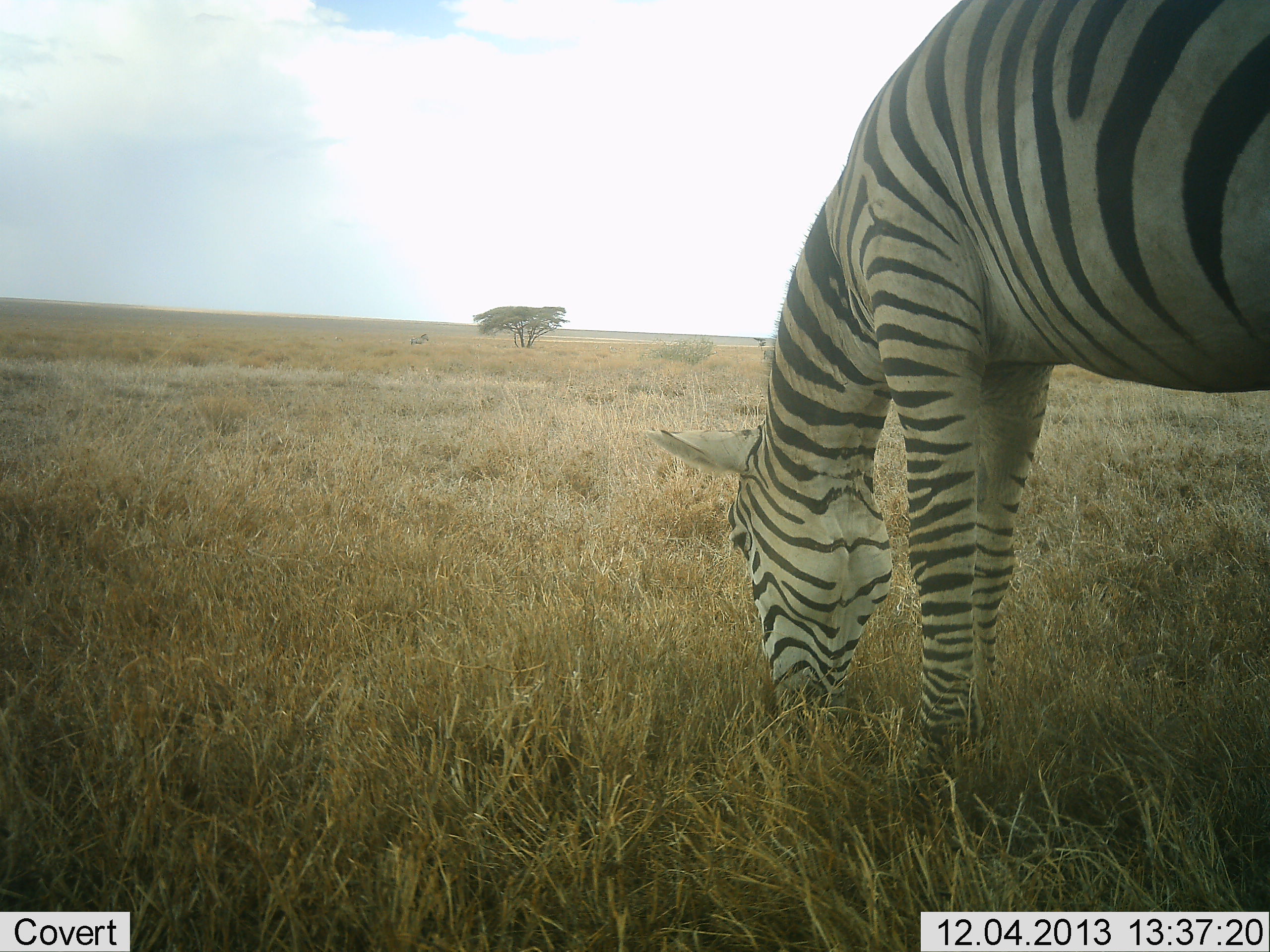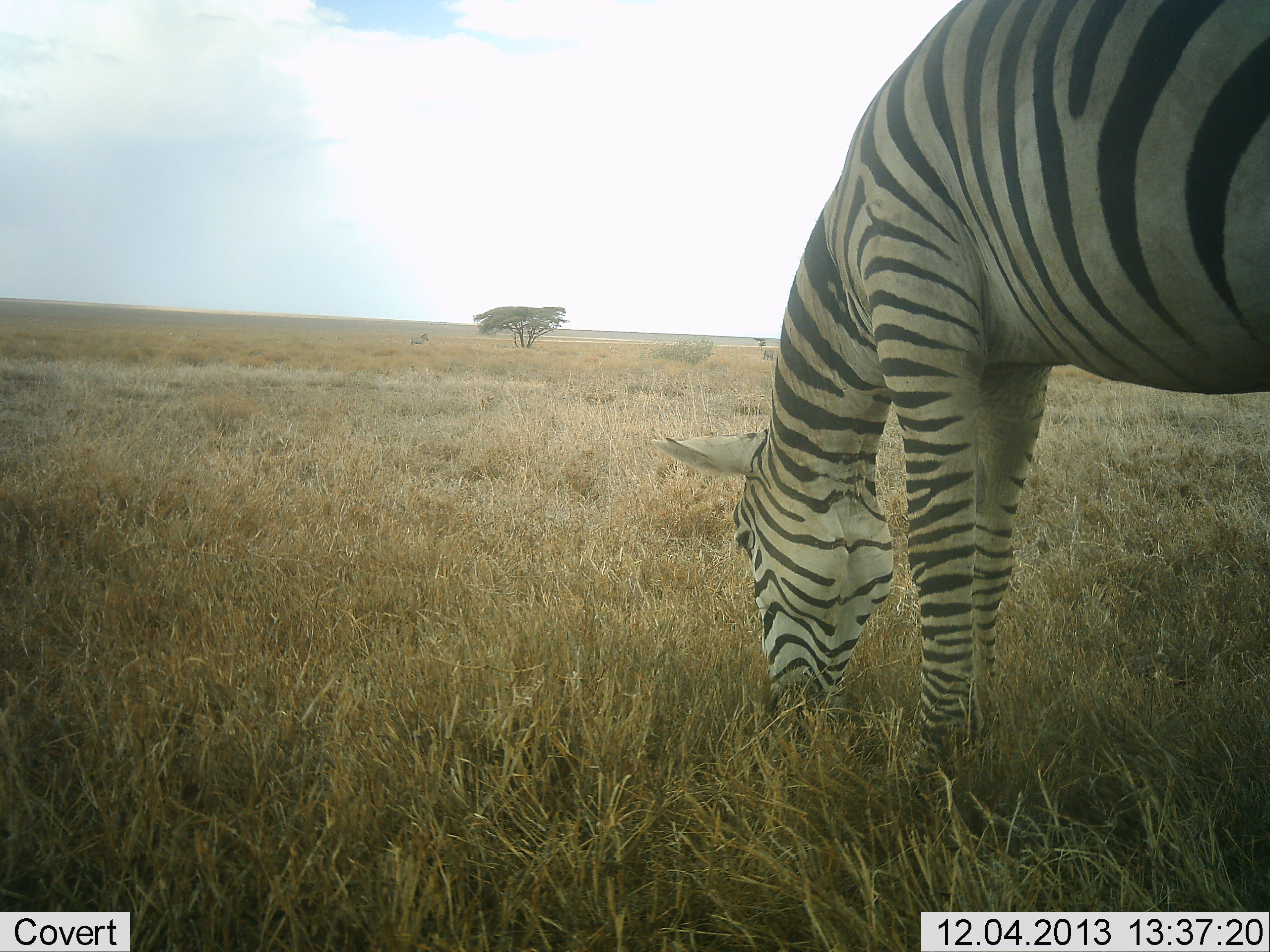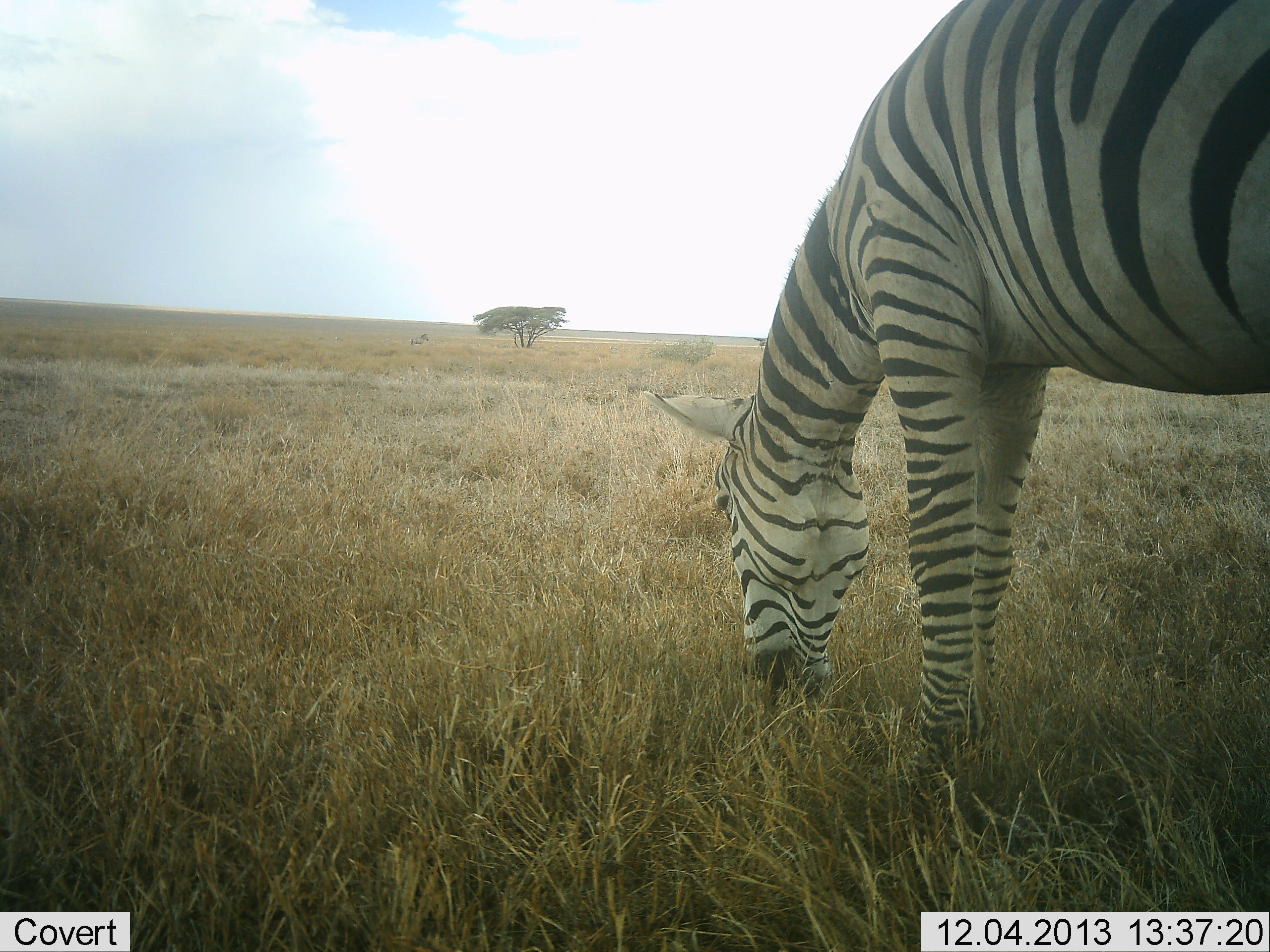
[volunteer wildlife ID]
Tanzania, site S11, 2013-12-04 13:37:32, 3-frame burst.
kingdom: Animalia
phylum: Chordata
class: Mammalia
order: Perissodactyla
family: Equidae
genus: Equus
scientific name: Equus quagga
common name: plains zebra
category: zebra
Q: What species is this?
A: Zebra (plains zebra) (Equus quagga).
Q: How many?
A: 1.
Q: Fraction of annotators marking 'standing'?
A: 0%.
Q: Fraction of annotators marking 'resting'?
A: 0%.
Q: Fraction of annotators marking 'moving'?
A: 0%.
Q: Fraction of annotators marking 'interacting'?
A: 0%.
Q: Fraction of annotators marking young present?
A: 0%.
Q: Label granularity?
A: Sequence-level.